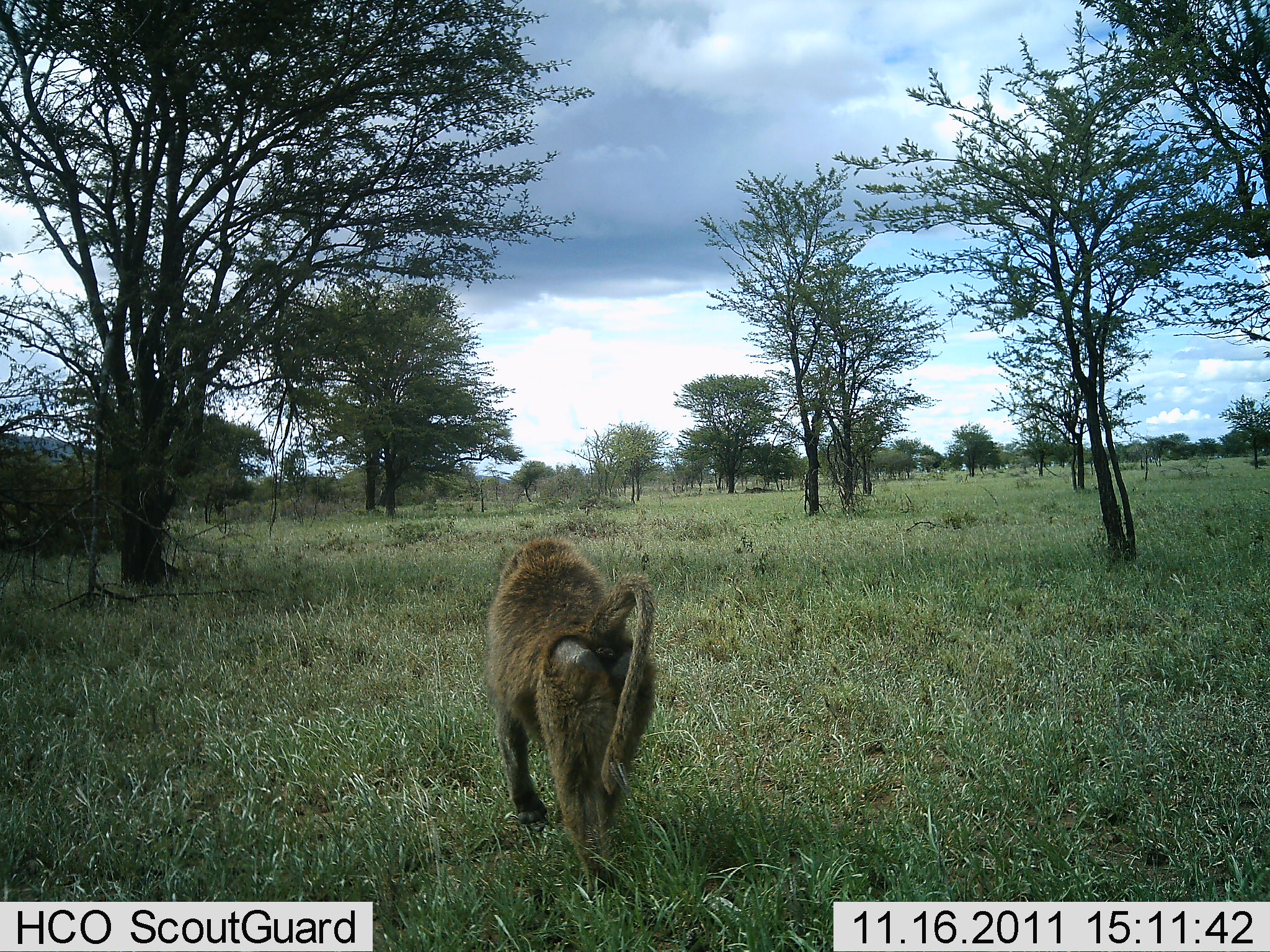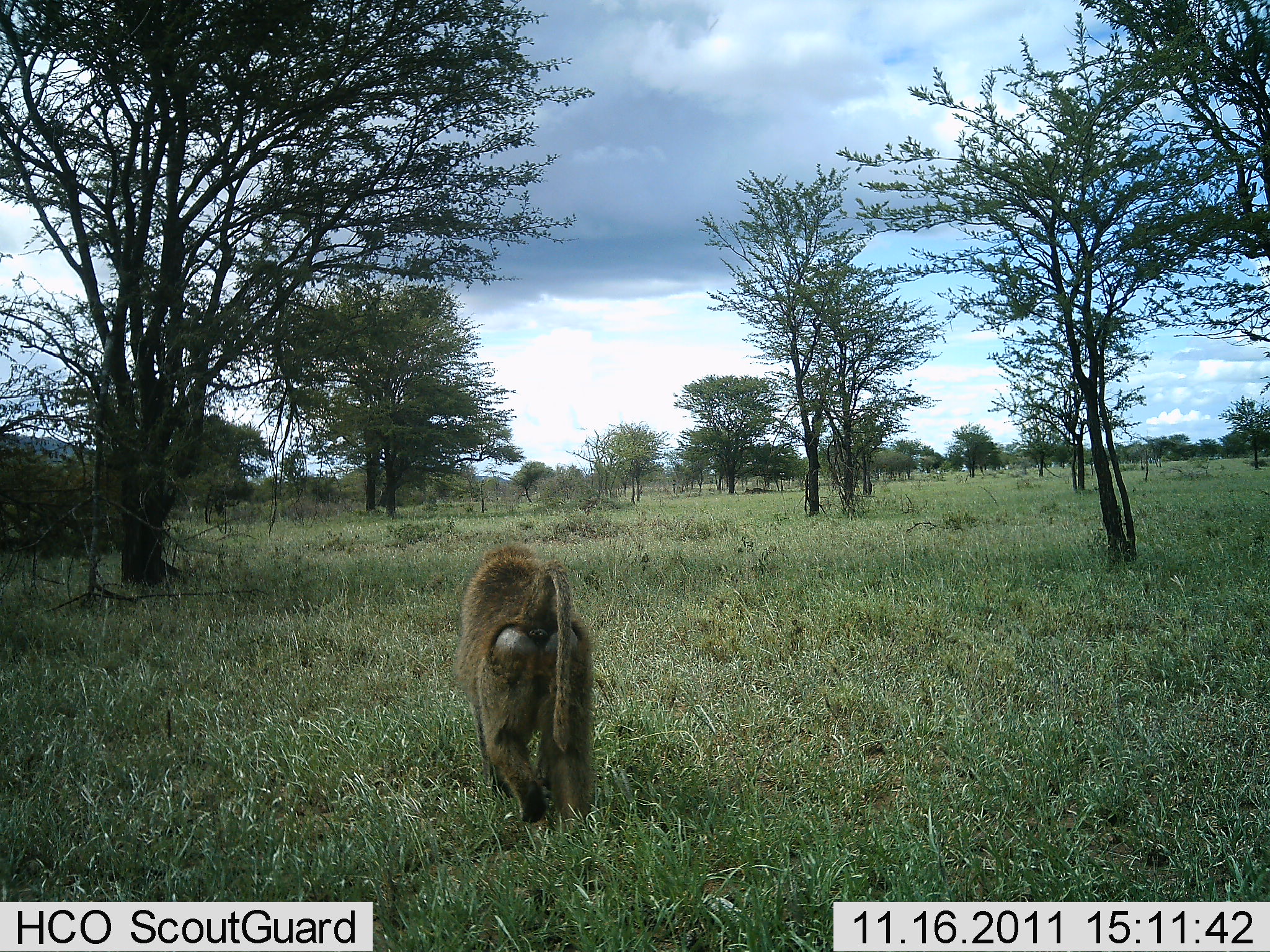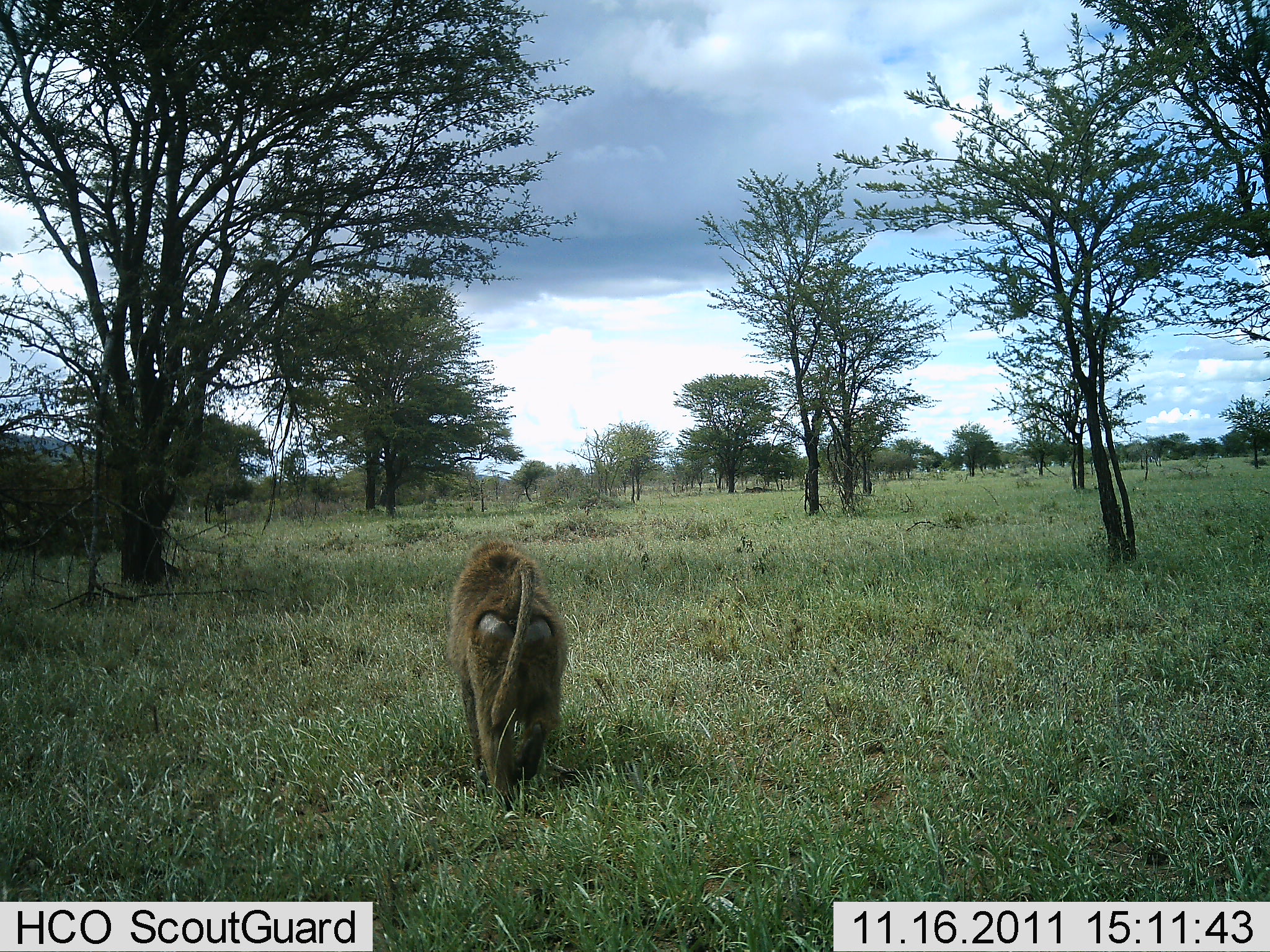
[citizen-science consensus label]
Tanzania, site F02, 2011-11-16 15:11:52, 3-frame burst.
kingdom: Animalia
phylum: Chordata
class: Mammalia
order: Primates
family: Cercopithecidae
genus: Papio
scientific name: Papio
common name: baboon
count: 1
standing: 0%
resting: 0%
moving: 100%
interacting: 0%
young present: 0%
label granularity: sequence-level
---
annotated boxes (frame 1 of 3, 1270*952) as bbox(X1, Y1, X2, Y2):
animal: bbox(484, 533, 660, 907)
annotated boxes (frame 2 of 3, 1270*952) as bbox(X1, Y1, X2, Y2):
animal: bbox(454, 542, 598, 847)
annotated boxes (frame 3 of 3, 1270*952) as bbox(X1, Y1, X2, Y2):
animal: bbox(447, 532, 570, 826)